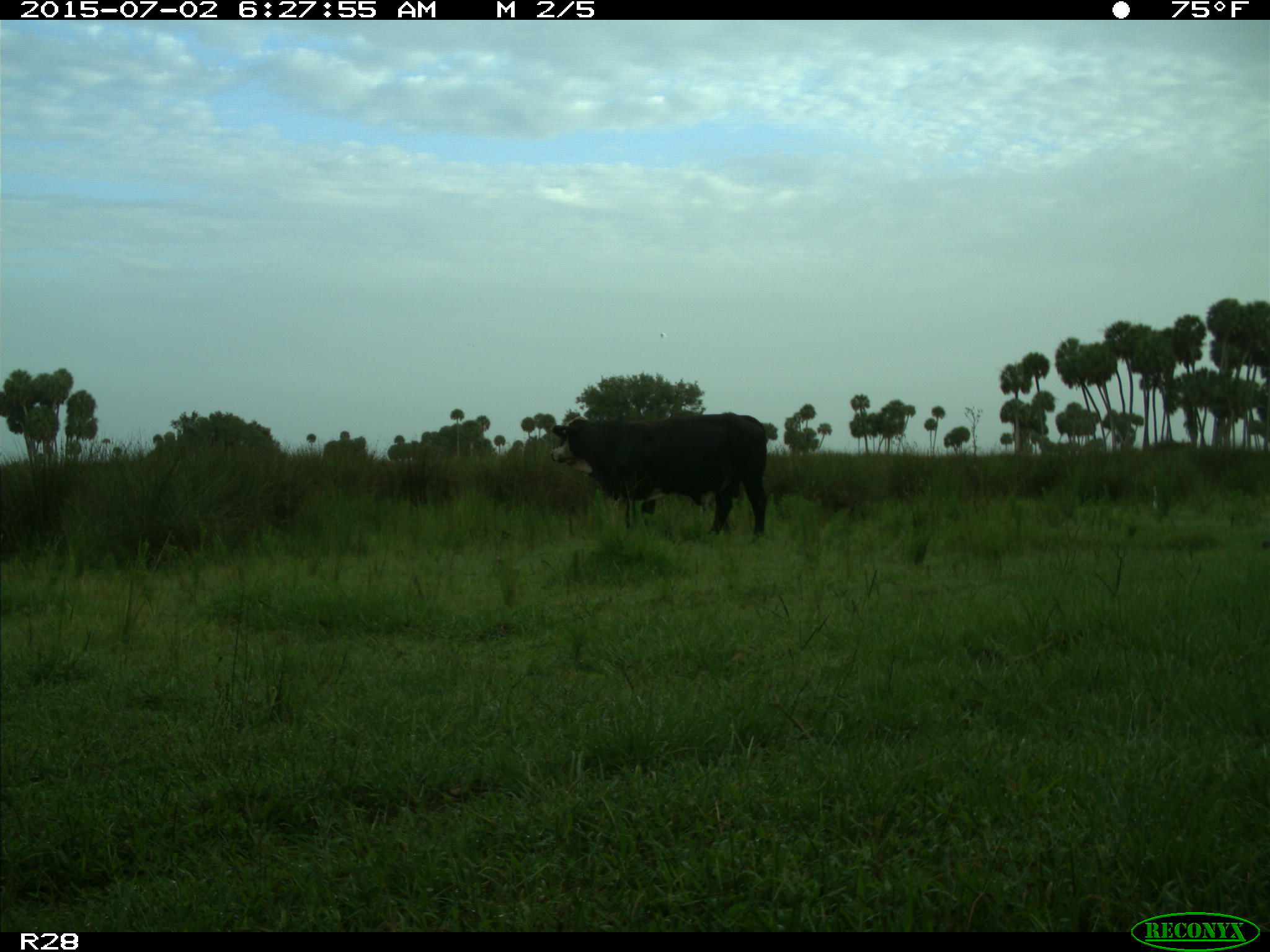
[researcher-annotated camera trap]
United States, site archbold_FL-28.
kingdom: Animalia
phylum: Chordata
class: Mammalia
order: Artiodactyla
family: Bovidae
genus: Bos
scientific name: Bos taurus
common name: domestic cow